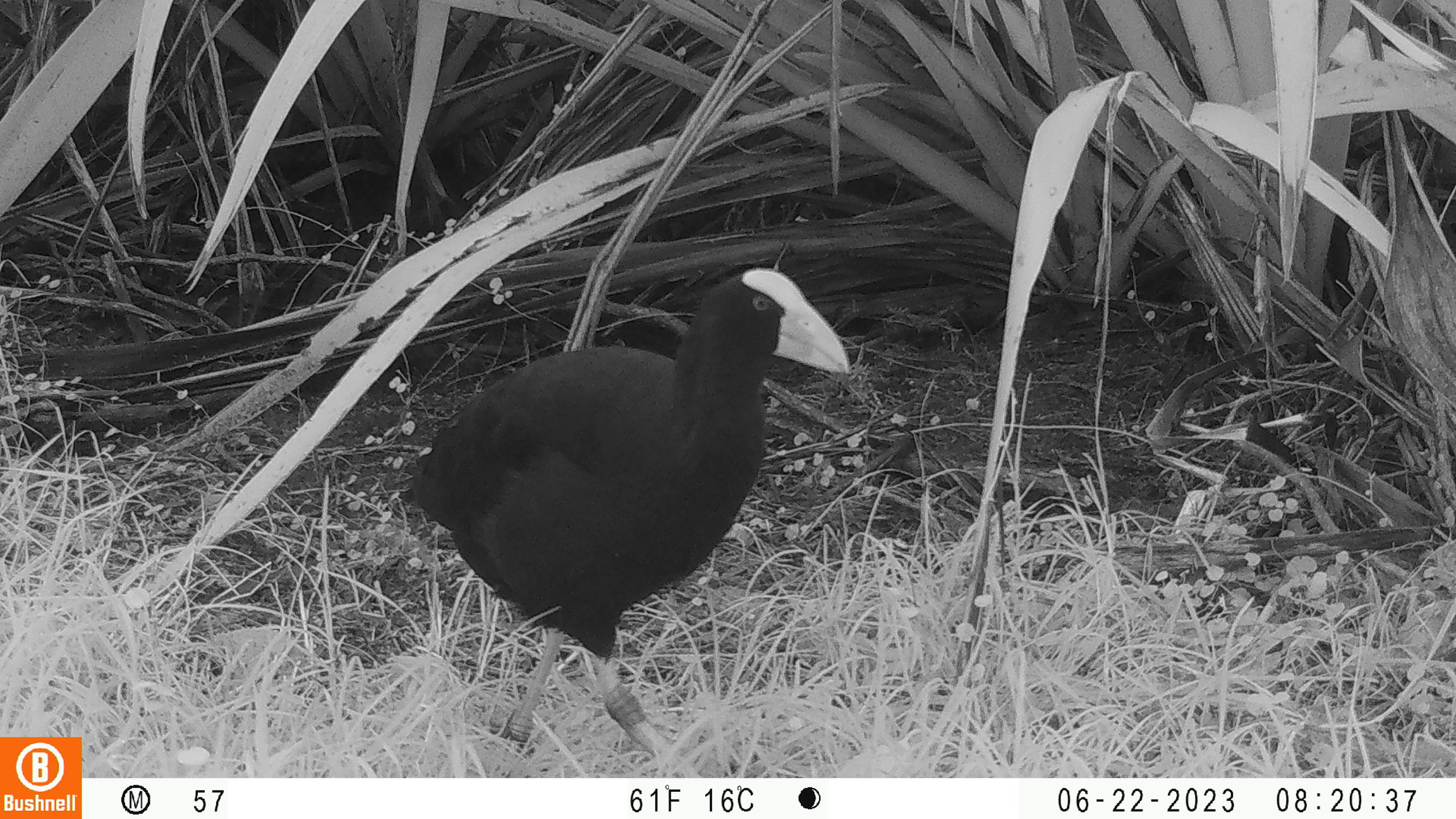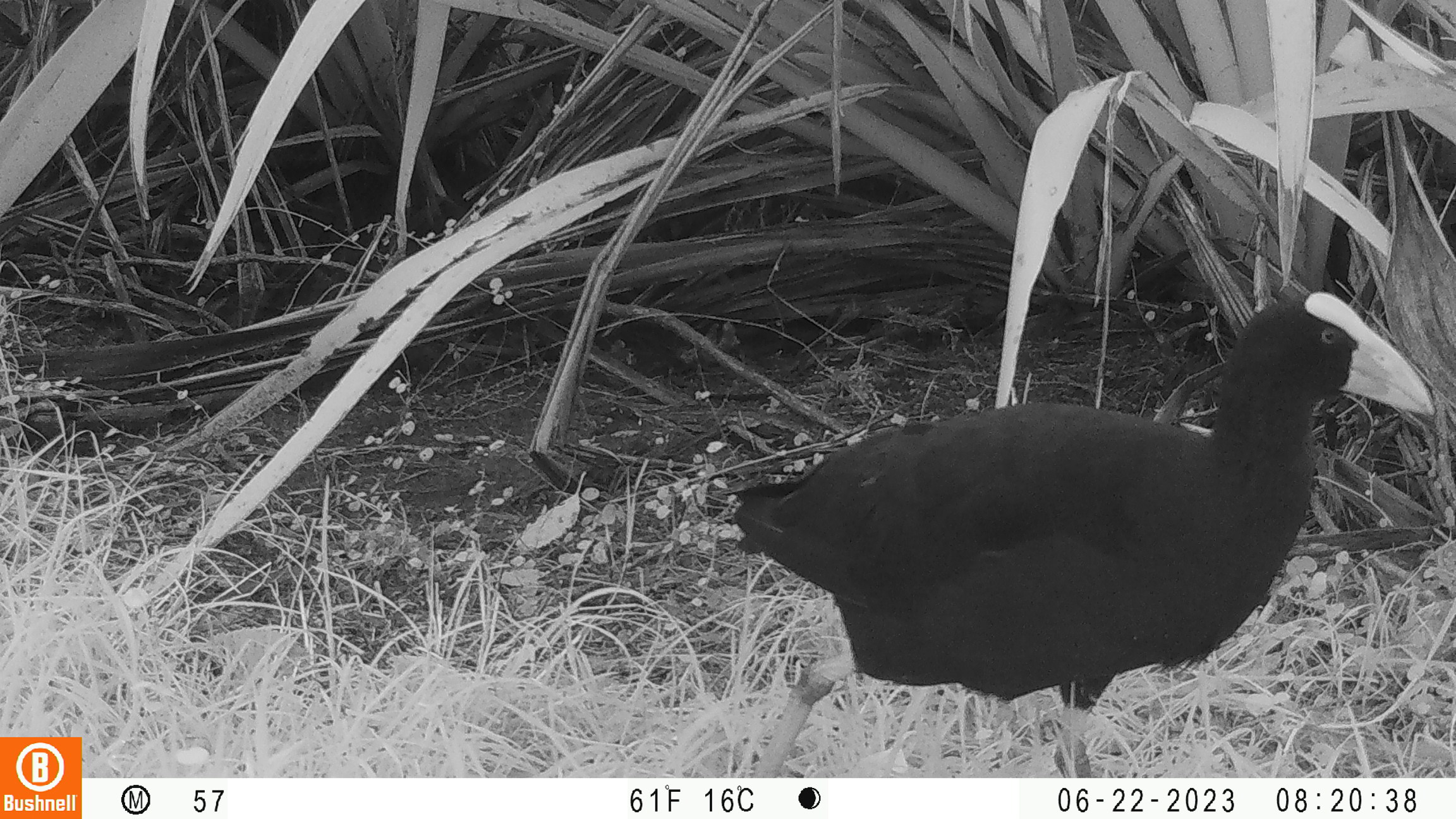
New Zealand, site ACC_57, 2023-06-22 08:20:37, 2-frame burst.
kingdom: Animalia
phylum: Chordata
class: Aves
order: Gruiformes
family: Rallidae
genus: Porphyrio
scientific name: Porphyrio melanotus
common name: australasian swamphen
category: pukeko